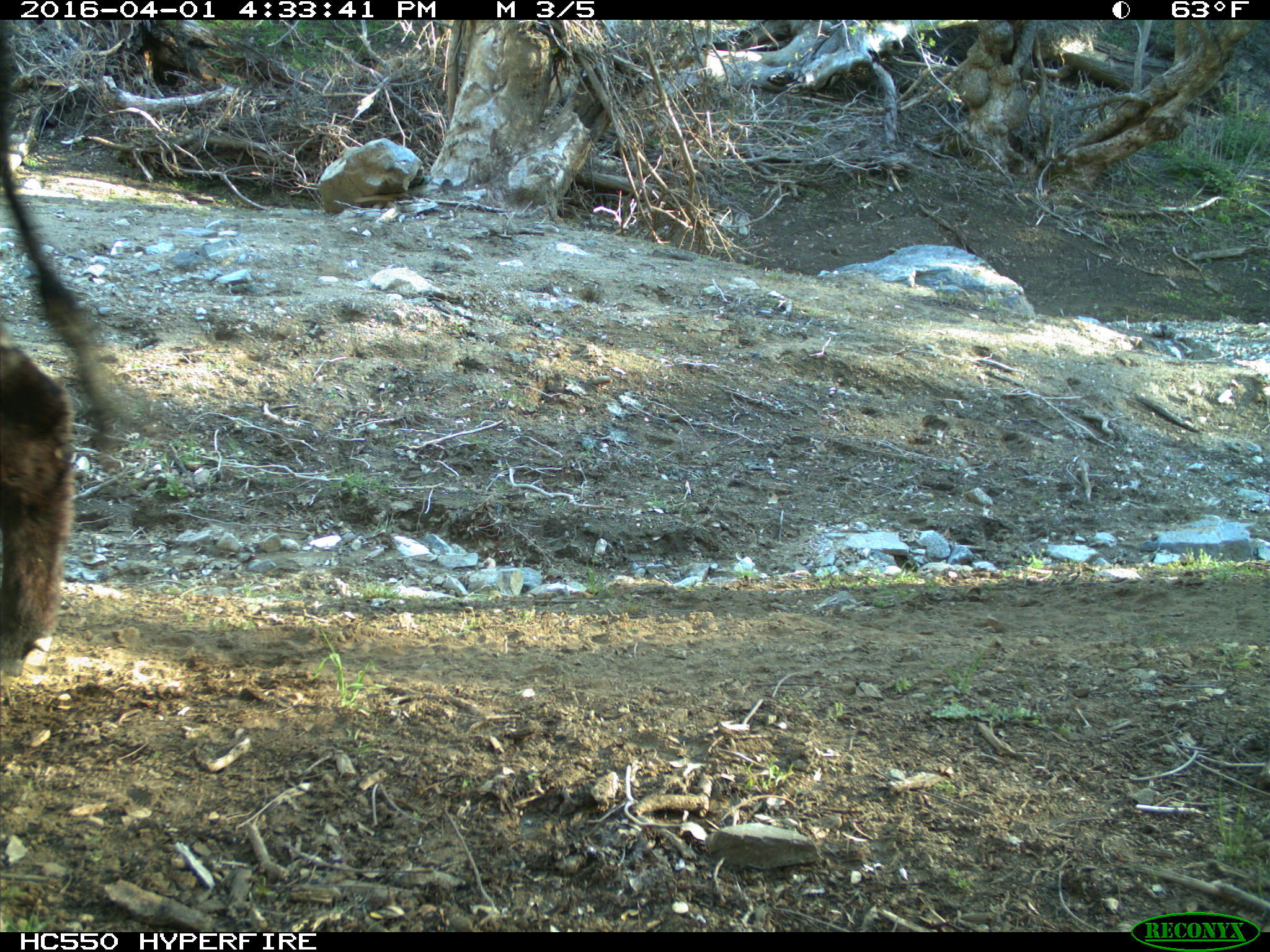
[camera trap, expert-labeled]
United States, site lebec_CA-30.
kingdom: Animalia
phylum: Chordata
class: Mammalia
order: Artiodactyla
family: Bovidae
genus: Bos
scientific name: Bos taurus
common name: domestic cow